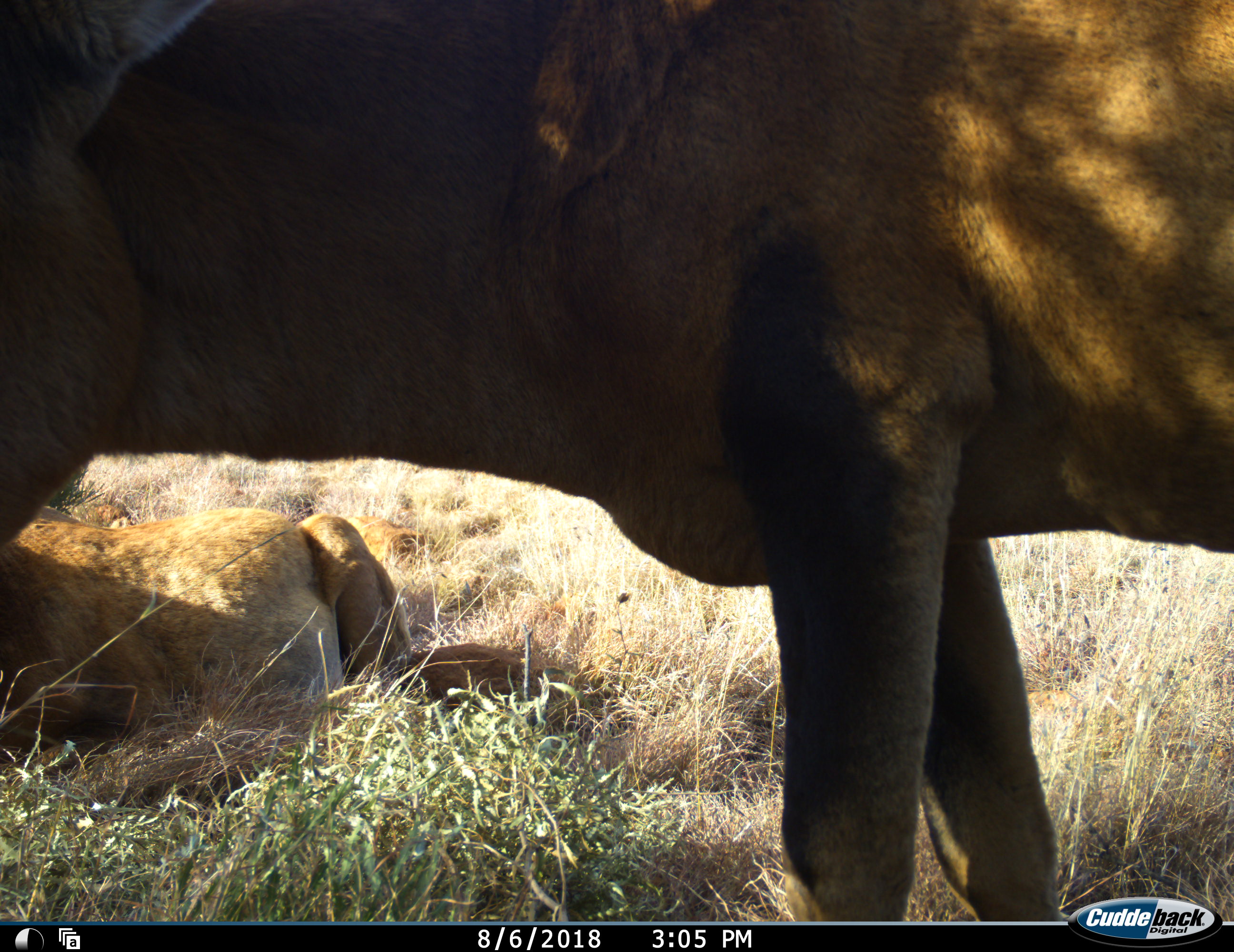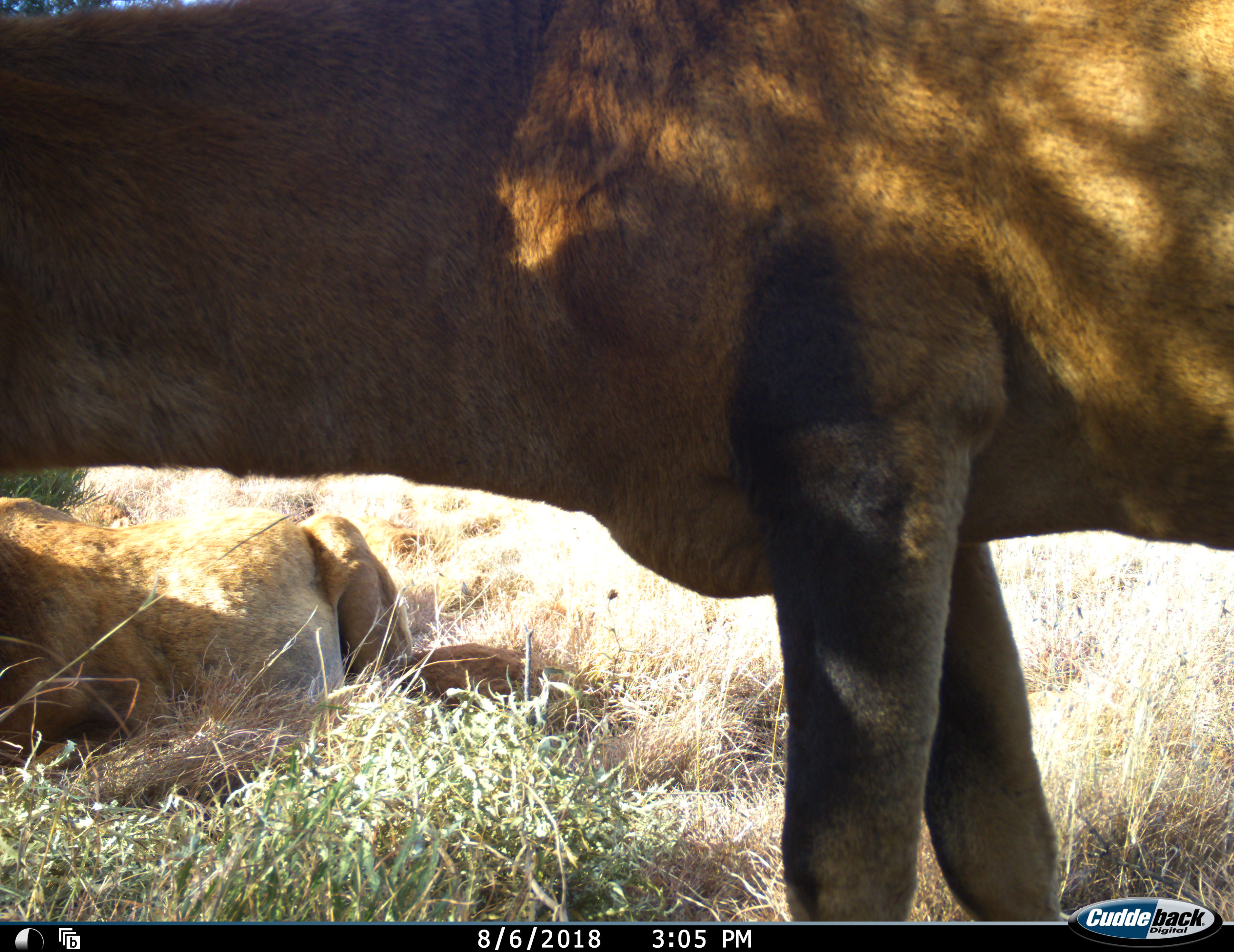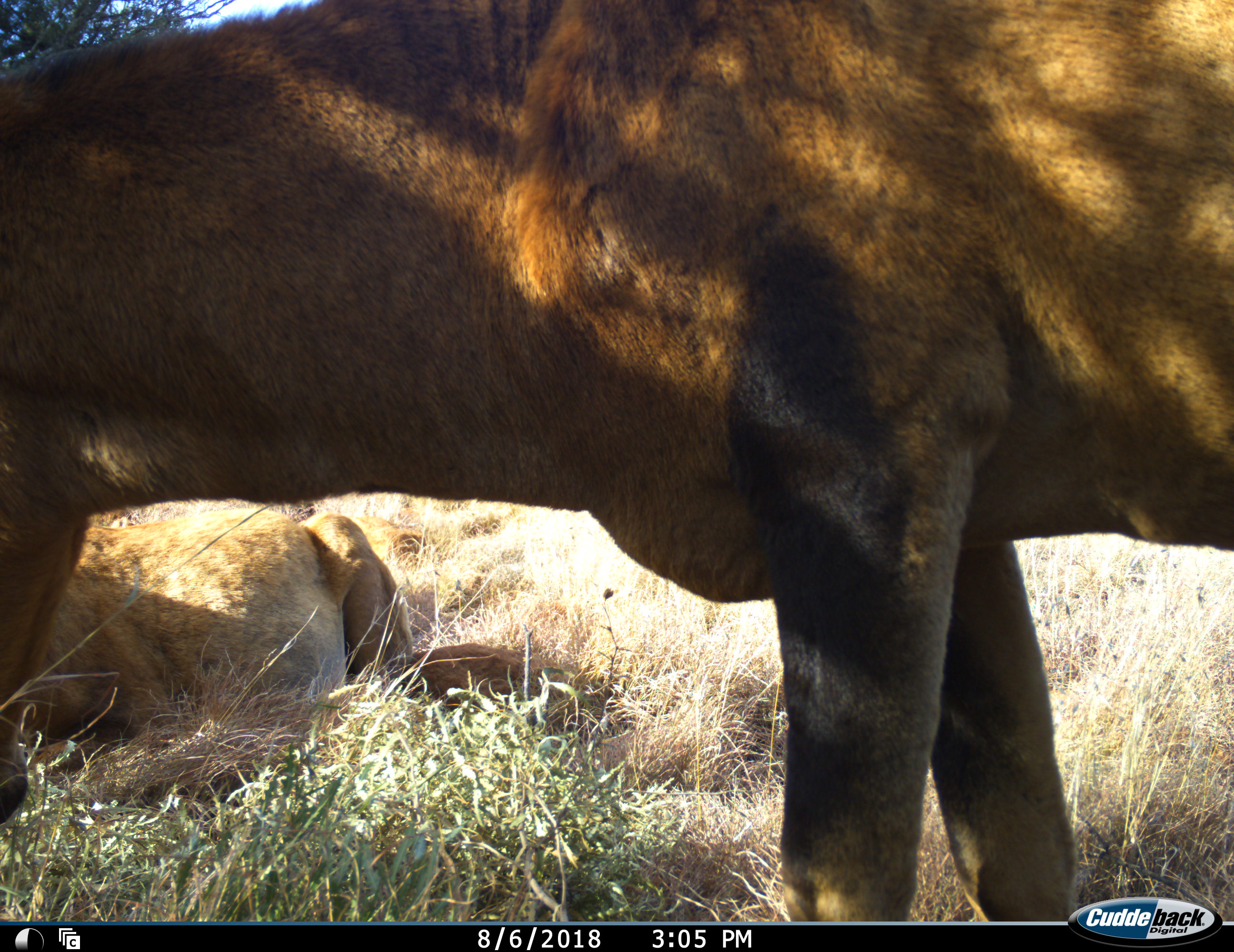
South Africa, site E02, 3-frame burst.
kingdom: Animalia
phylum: Chordata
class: Mammalia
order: Artiodactyla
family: Bovidae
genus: Alcelaphus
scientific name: Alcelaphus buselaphus caama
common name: red hartebeest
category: hartebeestred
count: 2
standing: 75%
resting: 100%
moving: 0%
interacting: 0%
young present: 12%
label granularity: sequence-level